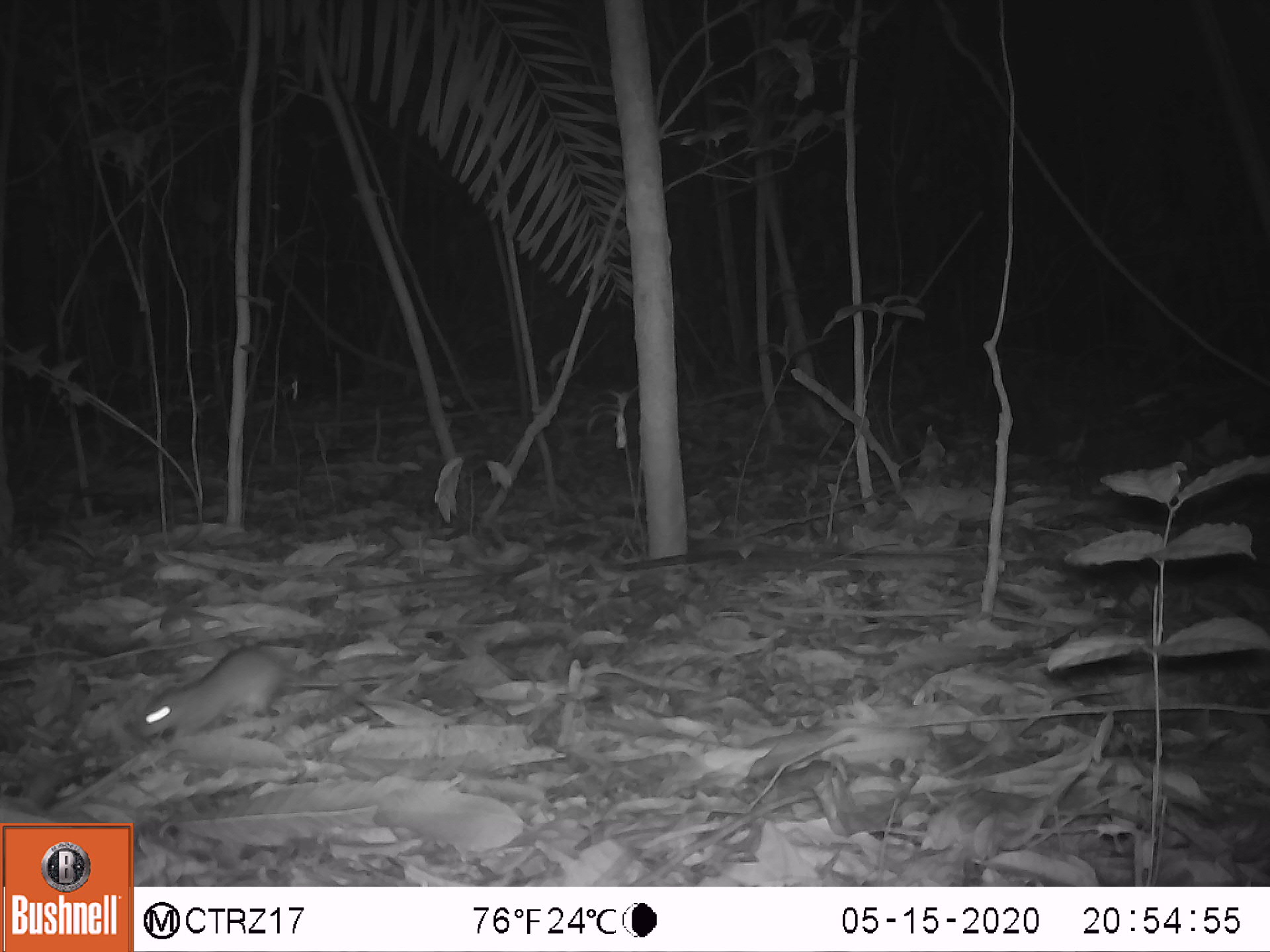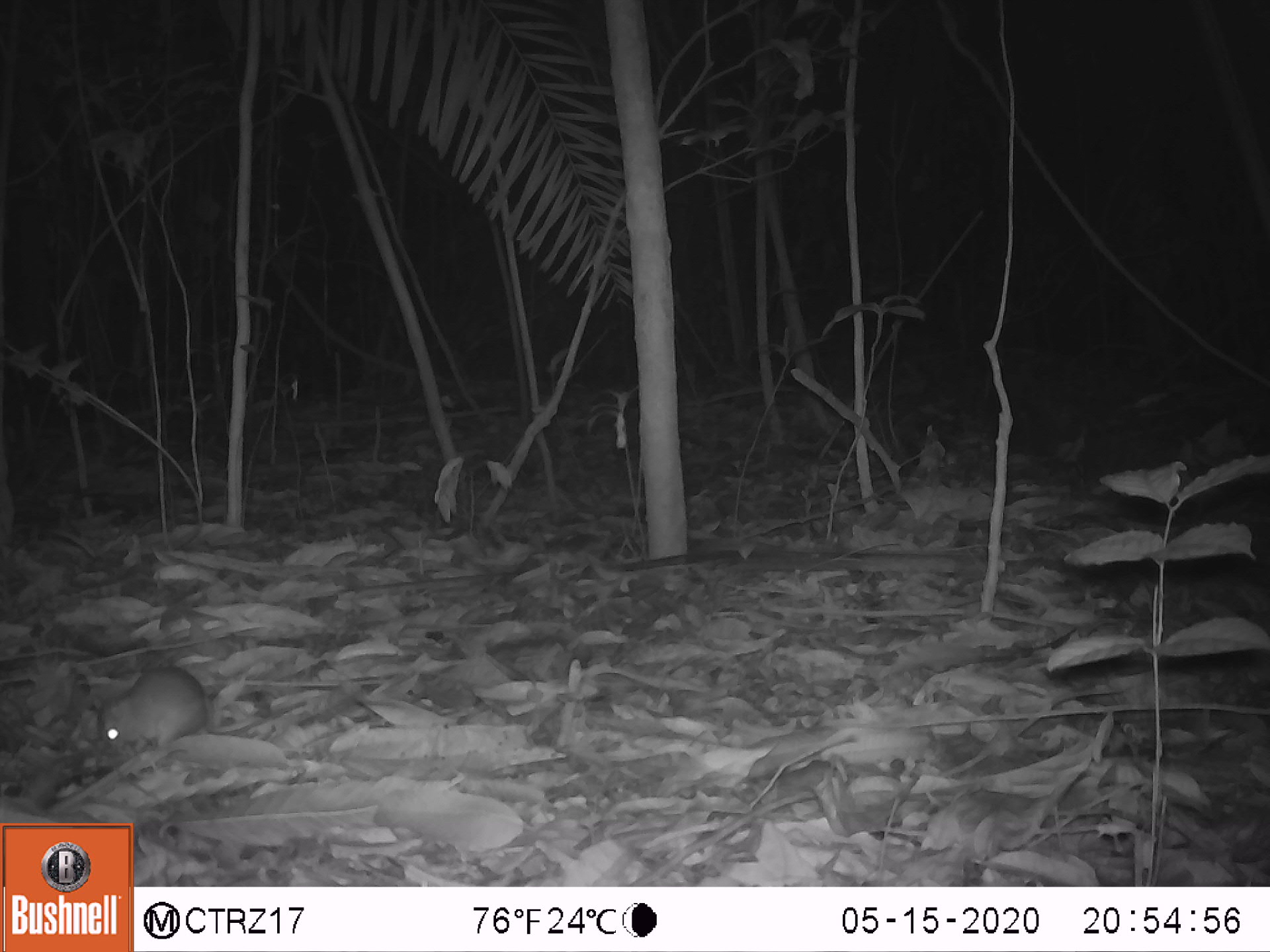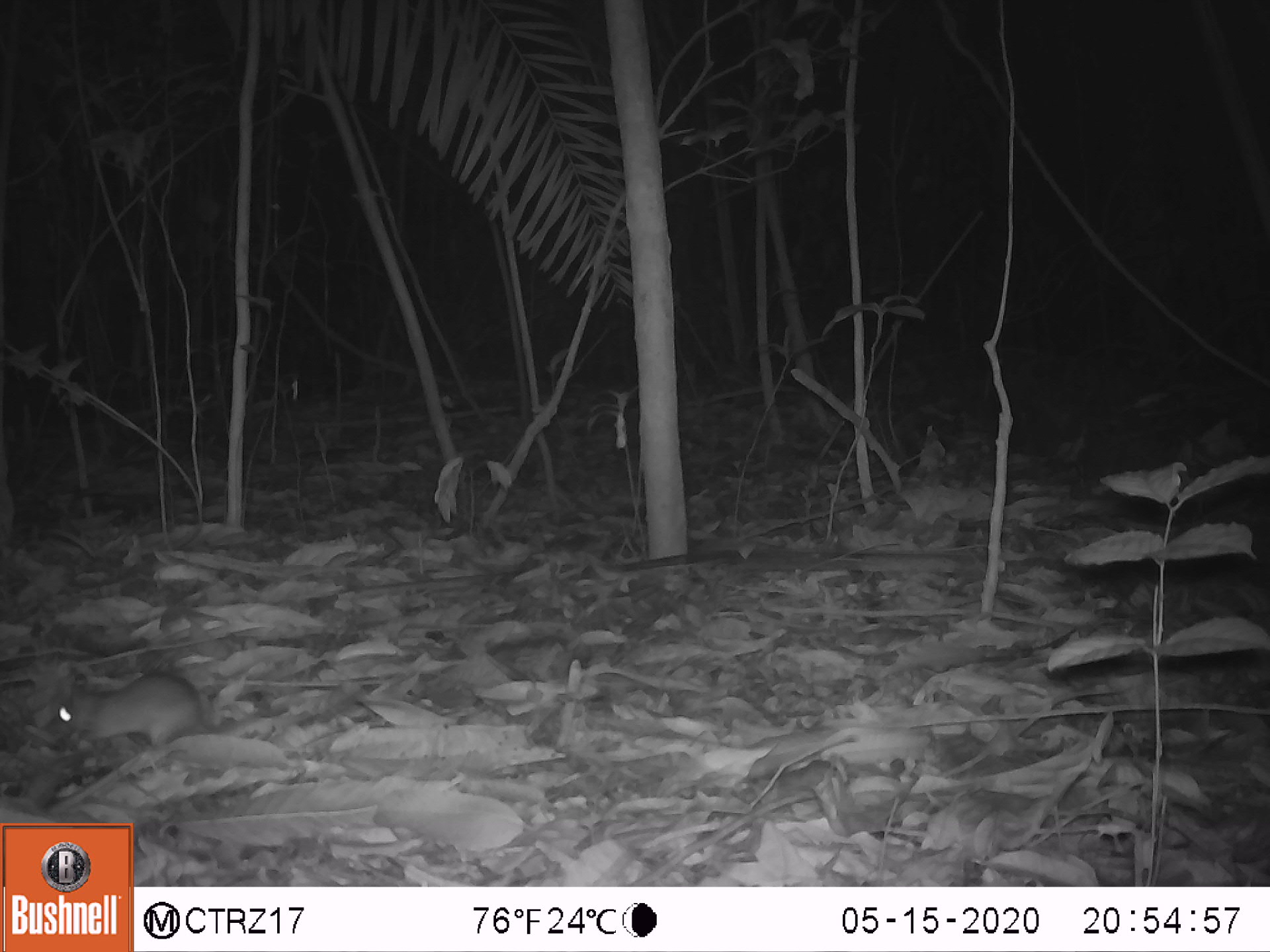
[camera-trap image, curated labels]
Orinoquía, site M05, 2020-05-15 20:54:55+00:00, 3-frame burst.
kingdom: Animalia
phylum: Chordata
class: Mammalia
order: Rodentia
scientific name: Rodentia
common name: rodent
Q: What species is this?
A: Rodent (Rodentia).